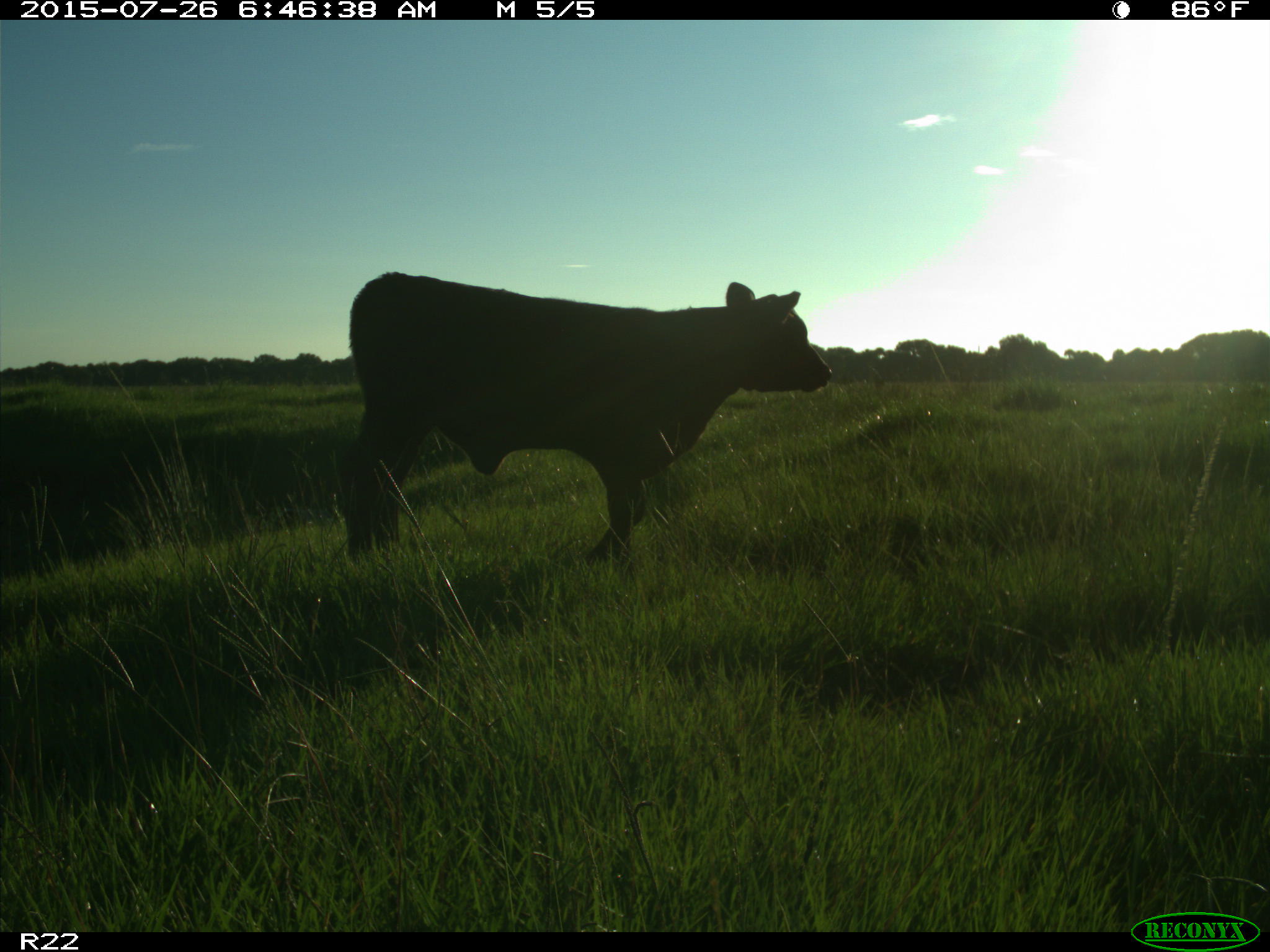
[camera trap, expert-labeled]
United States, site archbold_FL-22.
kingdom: Animalia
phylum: Chordata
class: Mammalia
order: Artiodactyla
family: Bovidae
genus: Bos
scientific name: Bos taurus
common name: domestic cow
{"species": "Bos taurus (domestic cow)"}